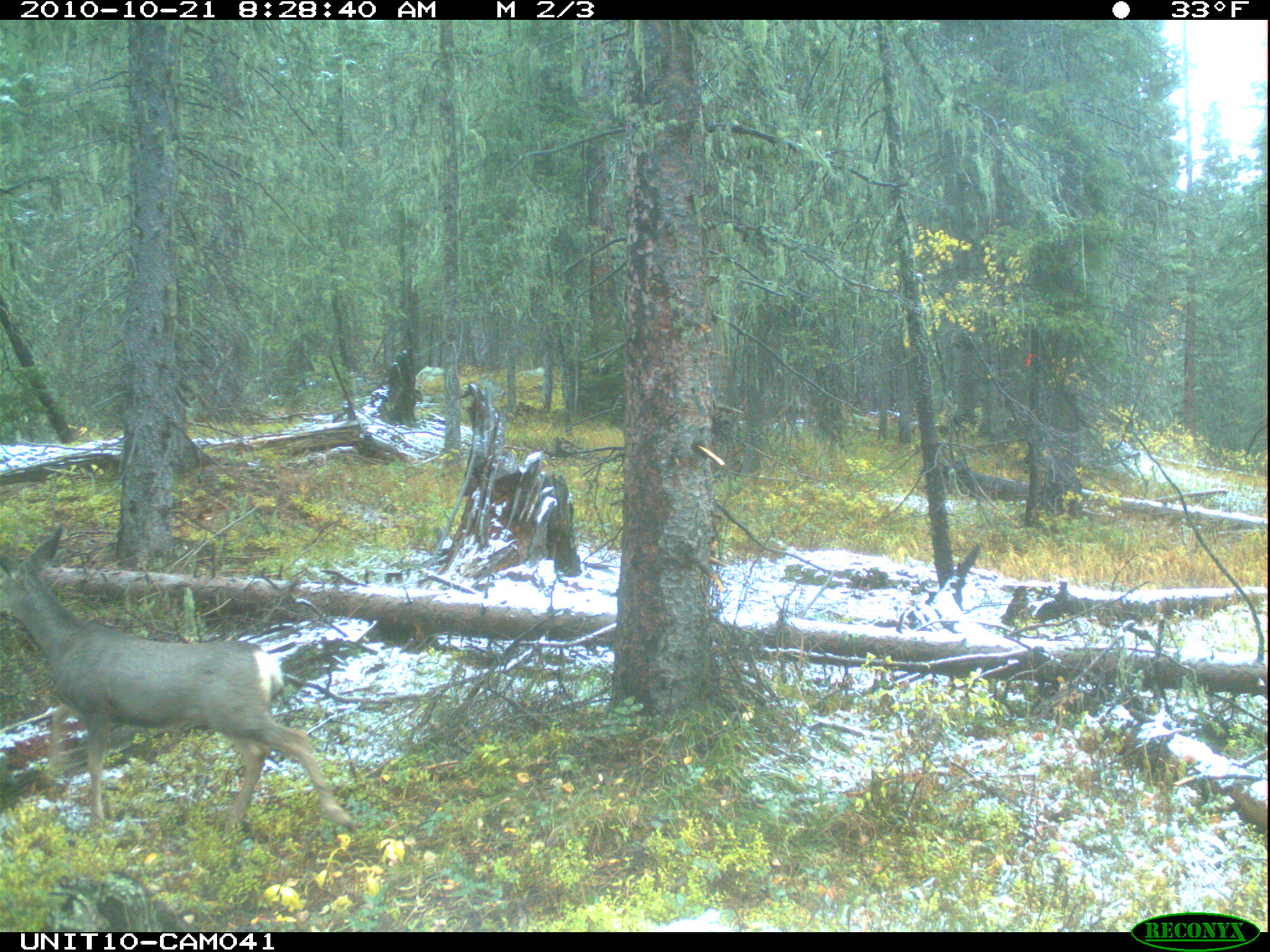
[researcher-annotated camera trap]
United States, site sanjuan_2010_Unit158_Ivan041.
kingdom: Animalia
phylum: Chordata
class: Mammalia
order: Artiodactyla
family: Cervidae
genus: Odocoileus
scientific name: Odocoileus hemionus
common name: mule deer